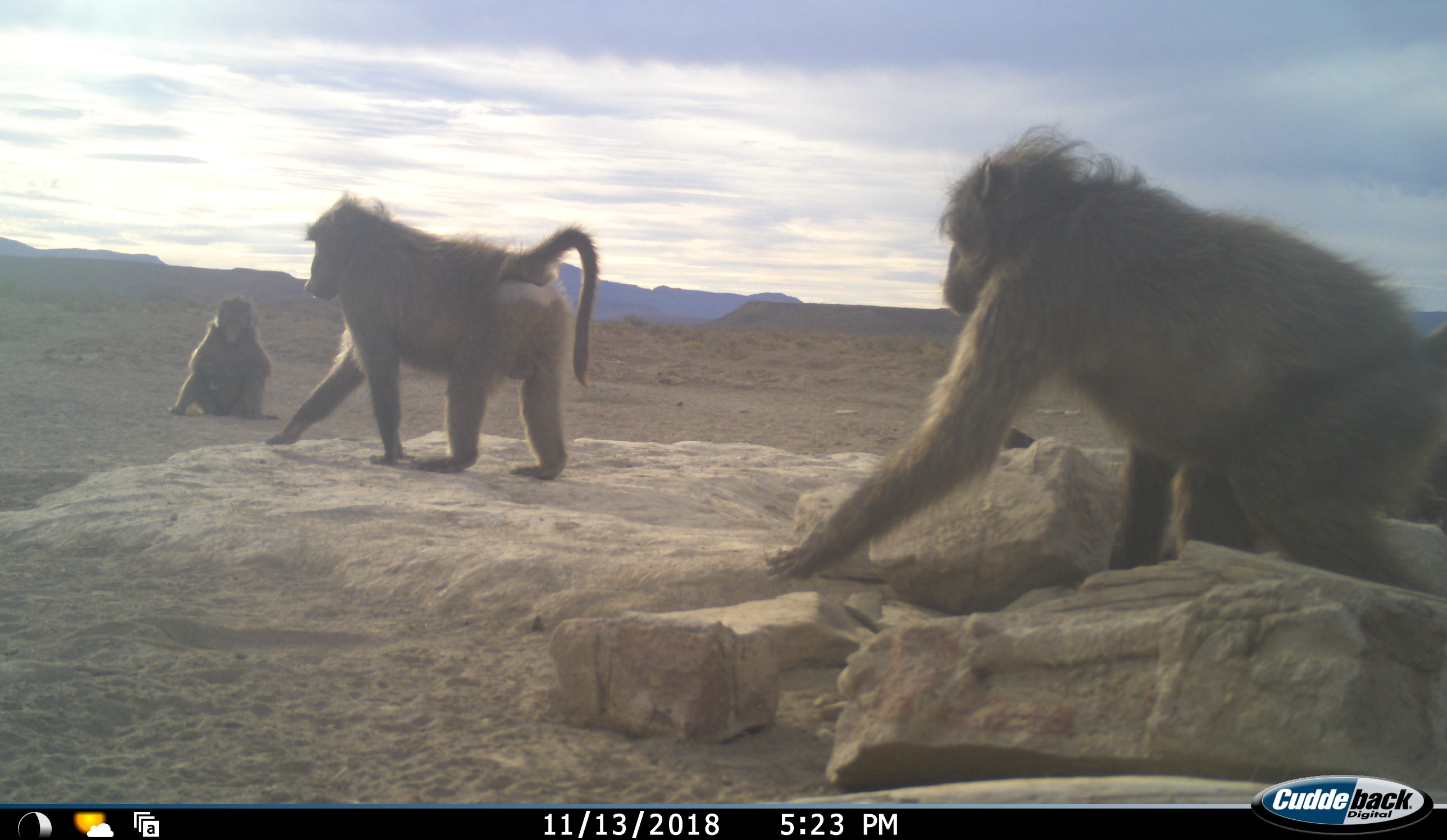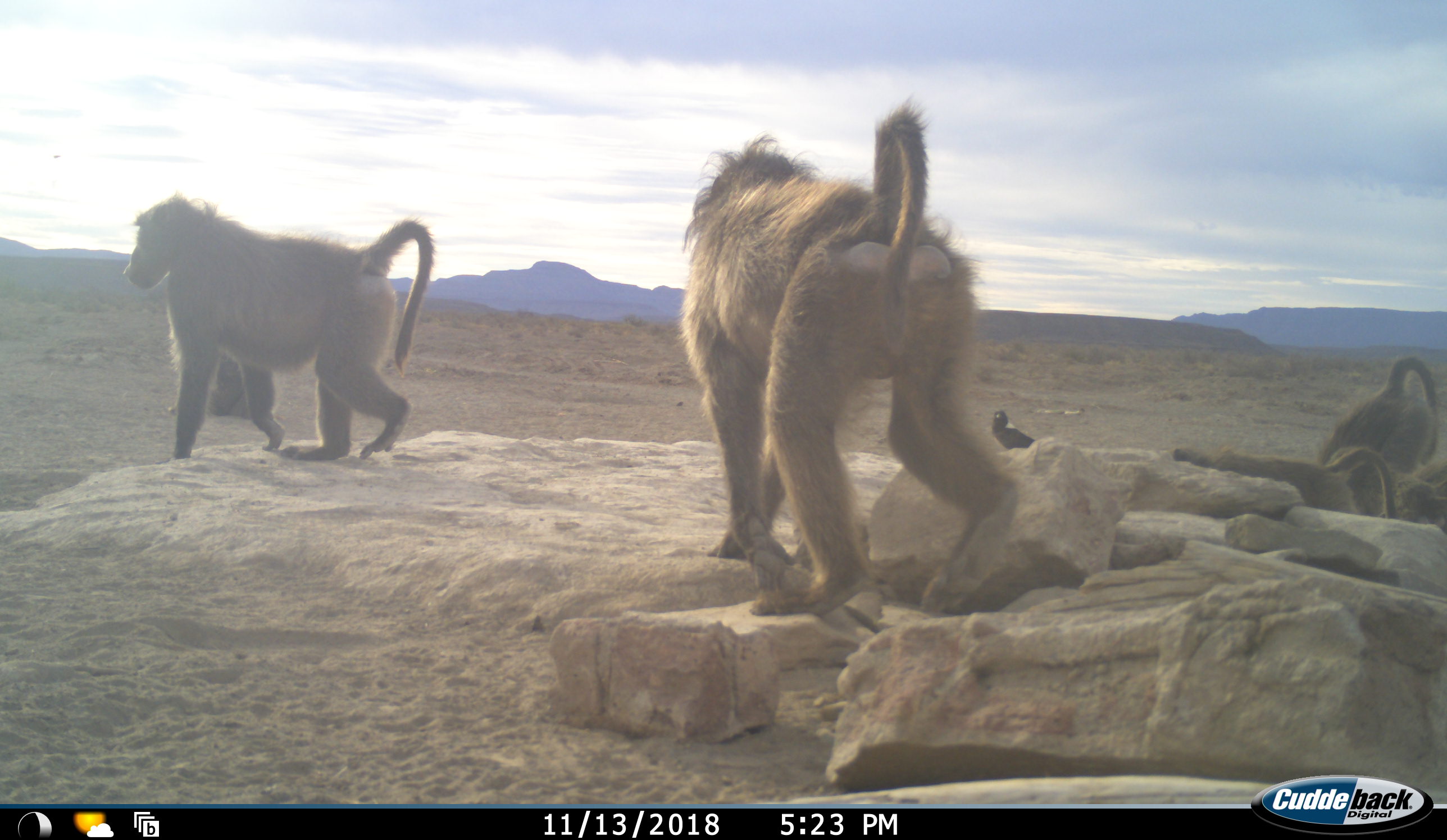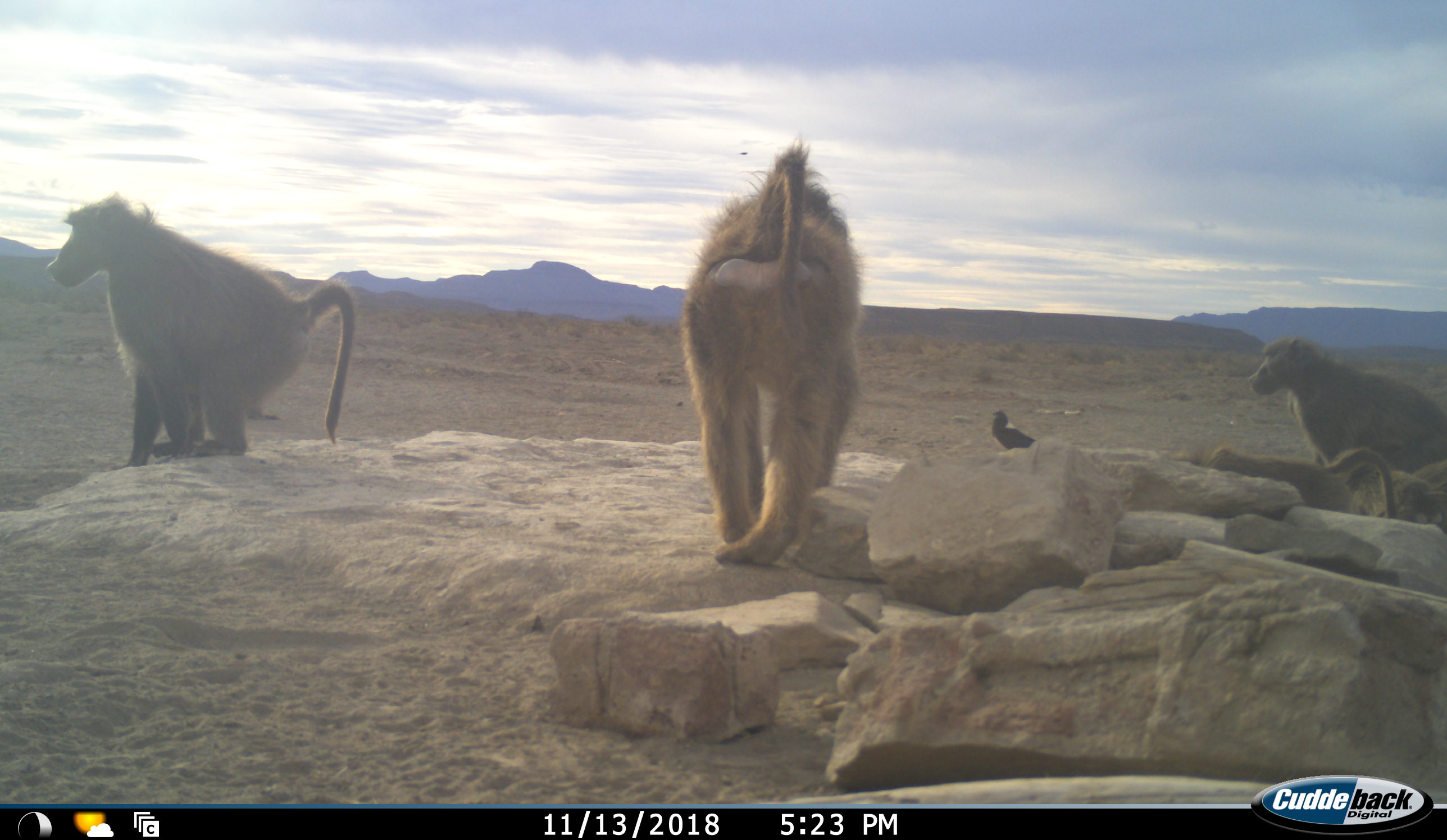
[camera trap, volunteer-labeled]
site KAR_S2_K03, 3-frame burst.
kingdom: Animalia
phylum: Chordata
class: Mammalia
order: Primates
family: Cercopithecidae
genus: Papio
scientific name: Papio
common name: baboon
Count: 5.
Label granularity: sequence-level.